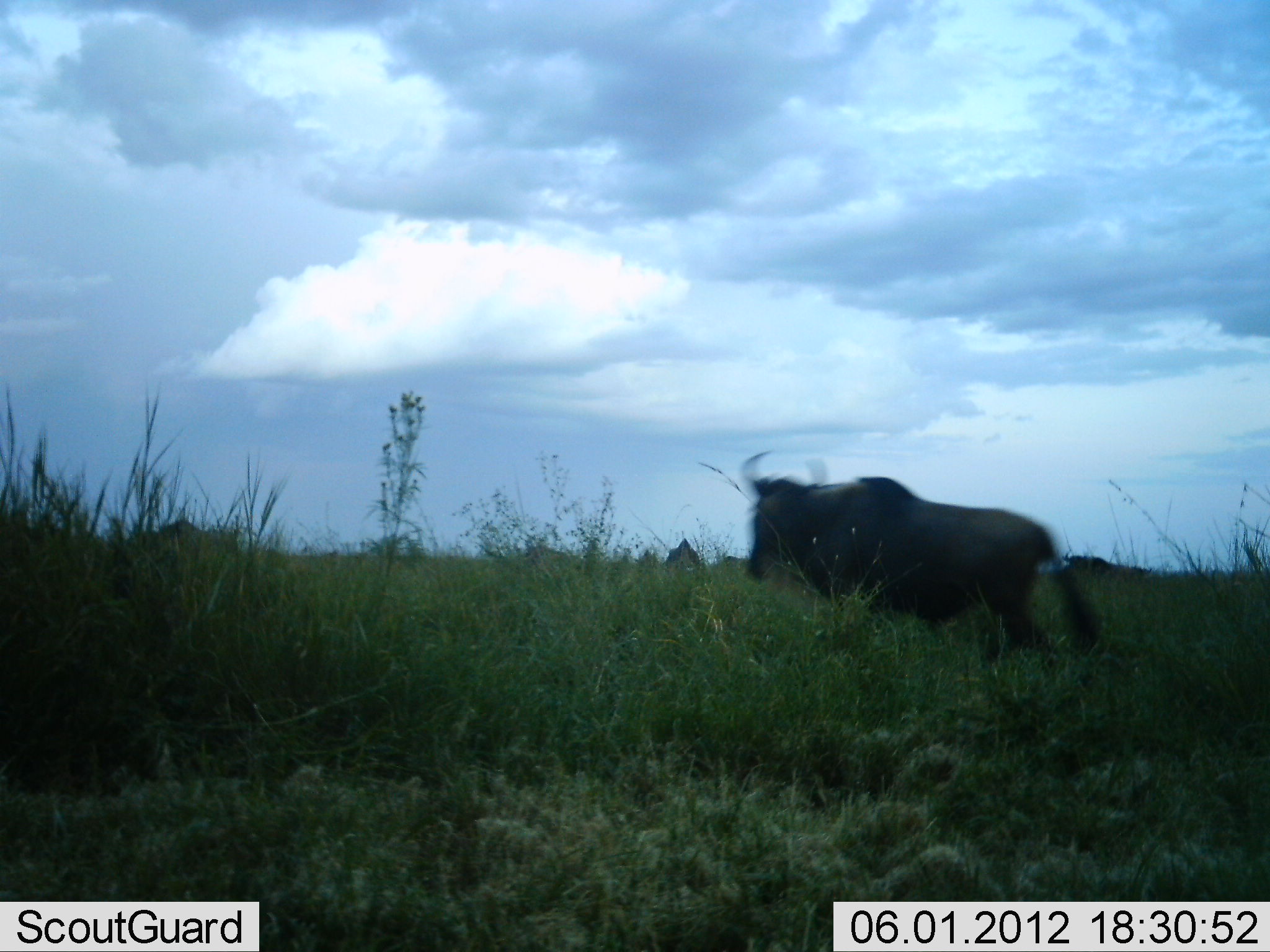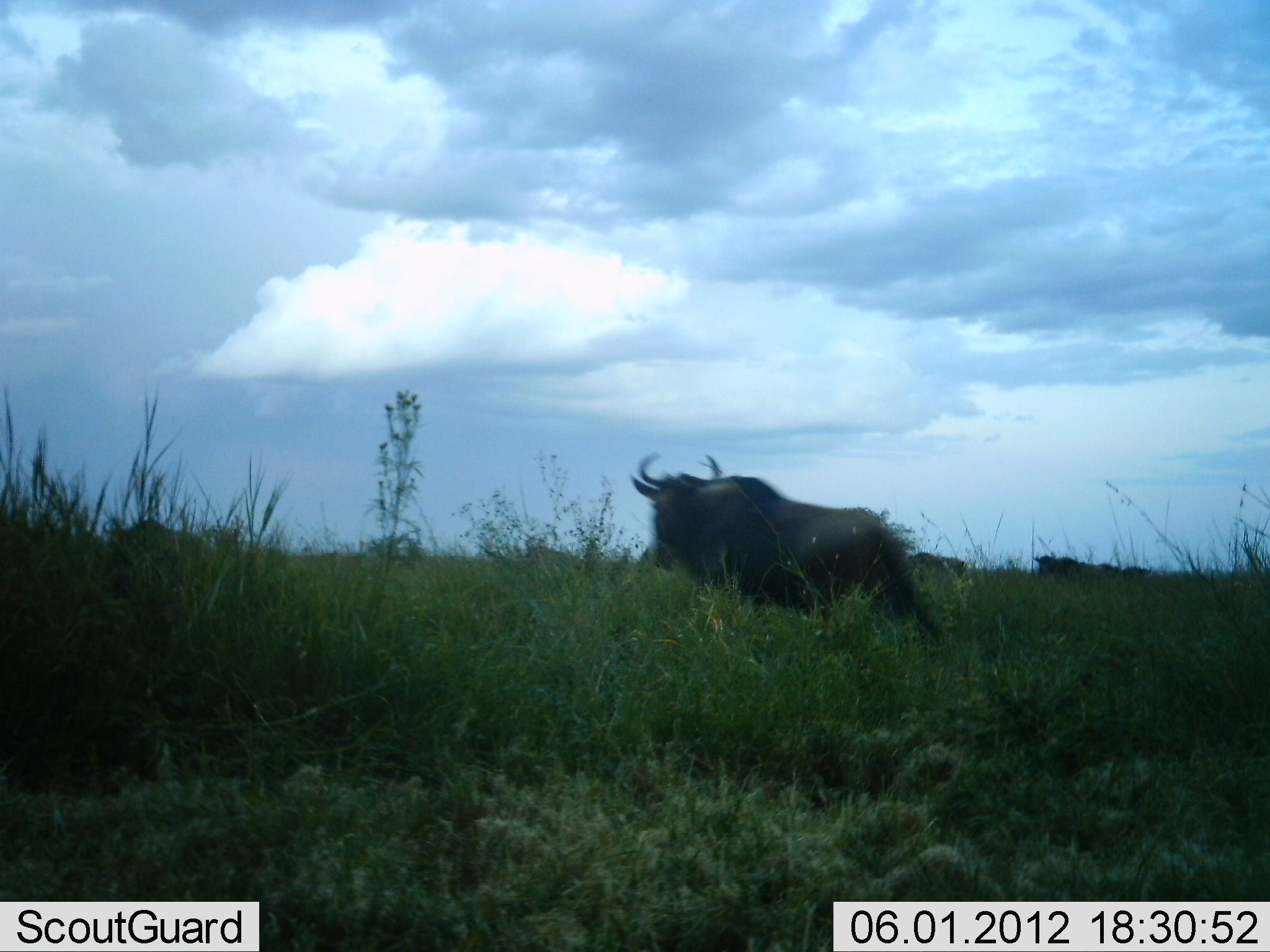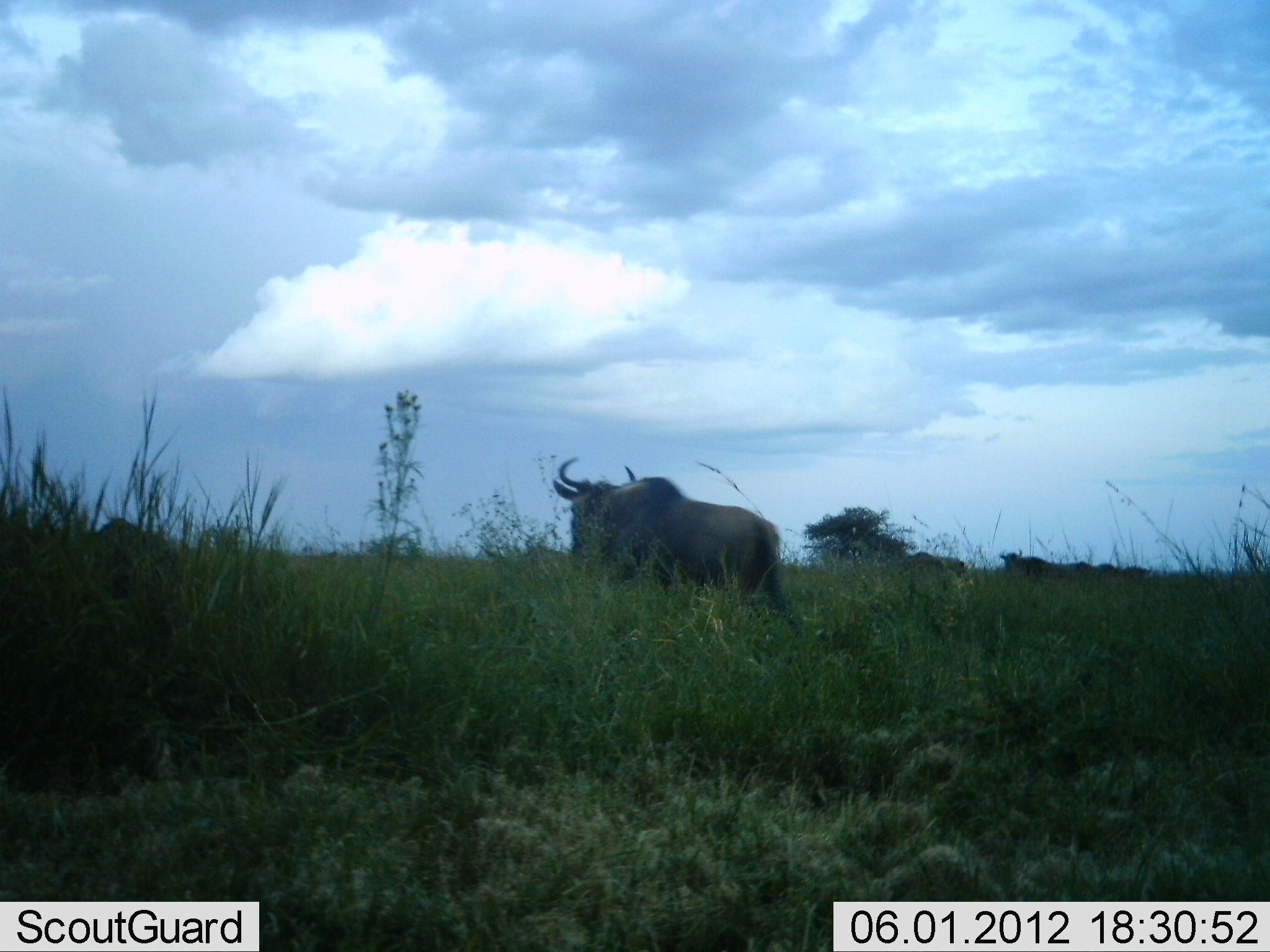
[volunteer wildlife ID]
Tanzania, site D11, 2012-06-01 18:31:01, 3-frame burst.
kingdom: Animalia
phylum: Chordata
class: Mammalia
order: Artiodactyla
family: Bovidae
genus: Connochaetes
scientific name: Connochaetes taurinus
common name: blue wildebeest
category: wildebeest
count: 5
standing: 40%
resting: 0%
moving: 90%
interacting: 0%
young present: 0%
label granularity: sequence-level